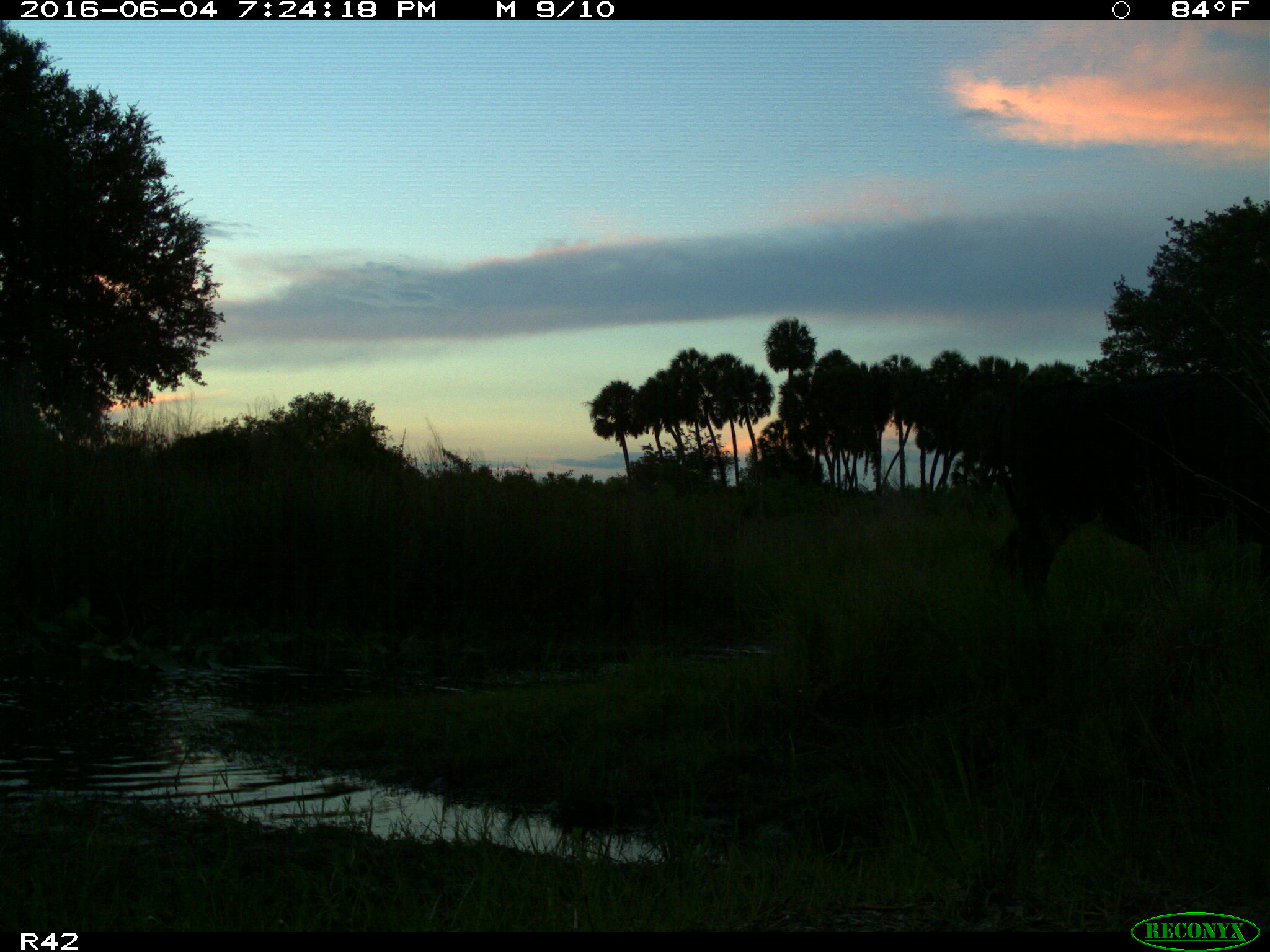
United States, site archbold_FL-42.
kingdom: Animalia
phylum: Chordata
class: Mammalia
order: Artiodactyla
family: Bovidae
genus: Bos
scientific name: Bos taurus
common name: domestic cow